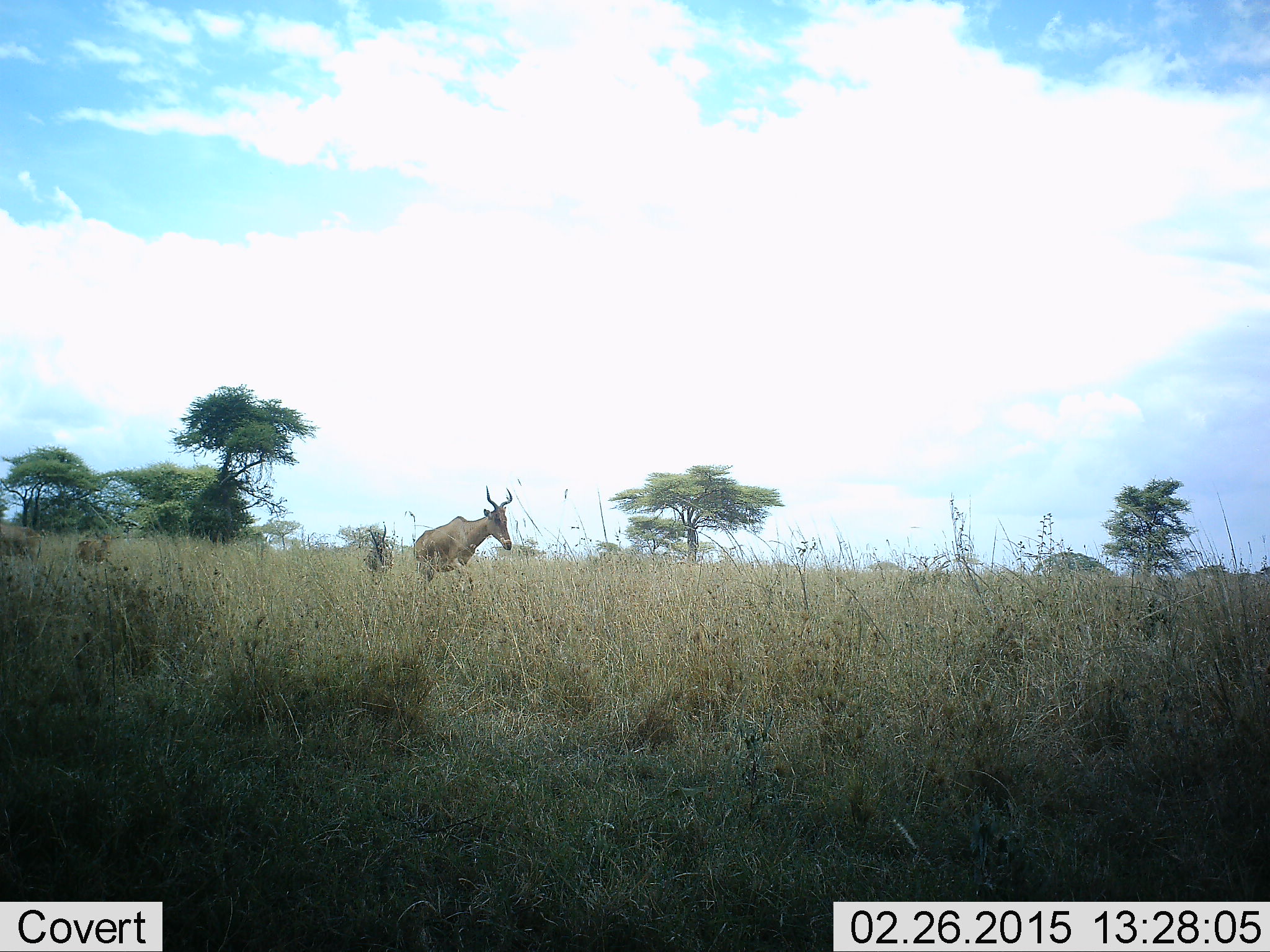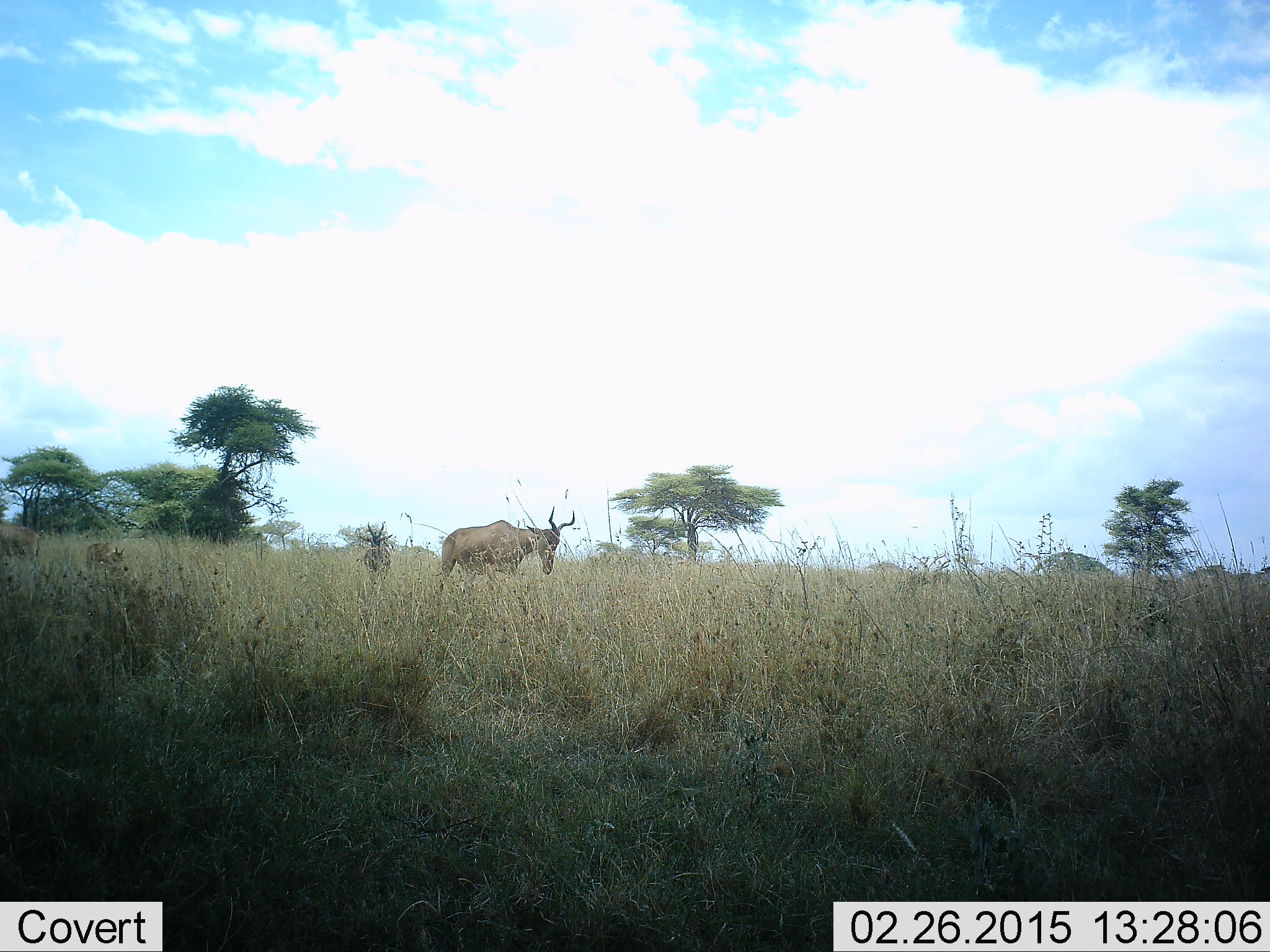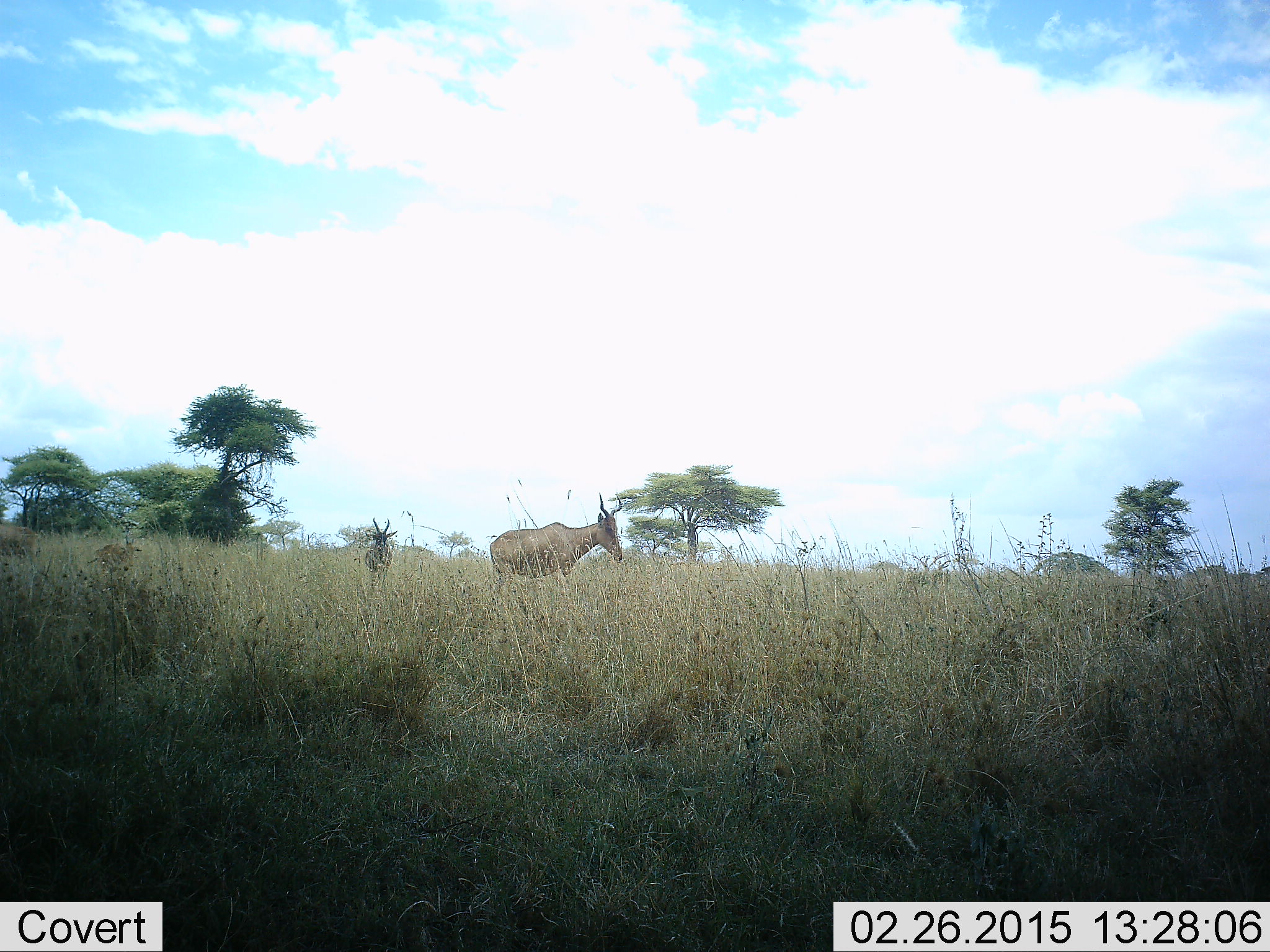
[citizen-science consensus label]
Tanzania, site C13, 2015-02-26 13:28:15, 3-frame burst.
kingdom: Animalia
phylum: Chordata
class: Mammalia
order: Artiodactyla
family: Bovidae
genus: Alcelaphus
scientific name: Alcelaphus buselaphus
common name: hartebeest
Hartebeest (Alcelaphus buselaphus), count 4. Behavior (volunteer vote fractions): standing 45%, resting 0%, moving 100%, interacting 0%. Young present (vote fraction): 64%. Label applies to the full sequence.